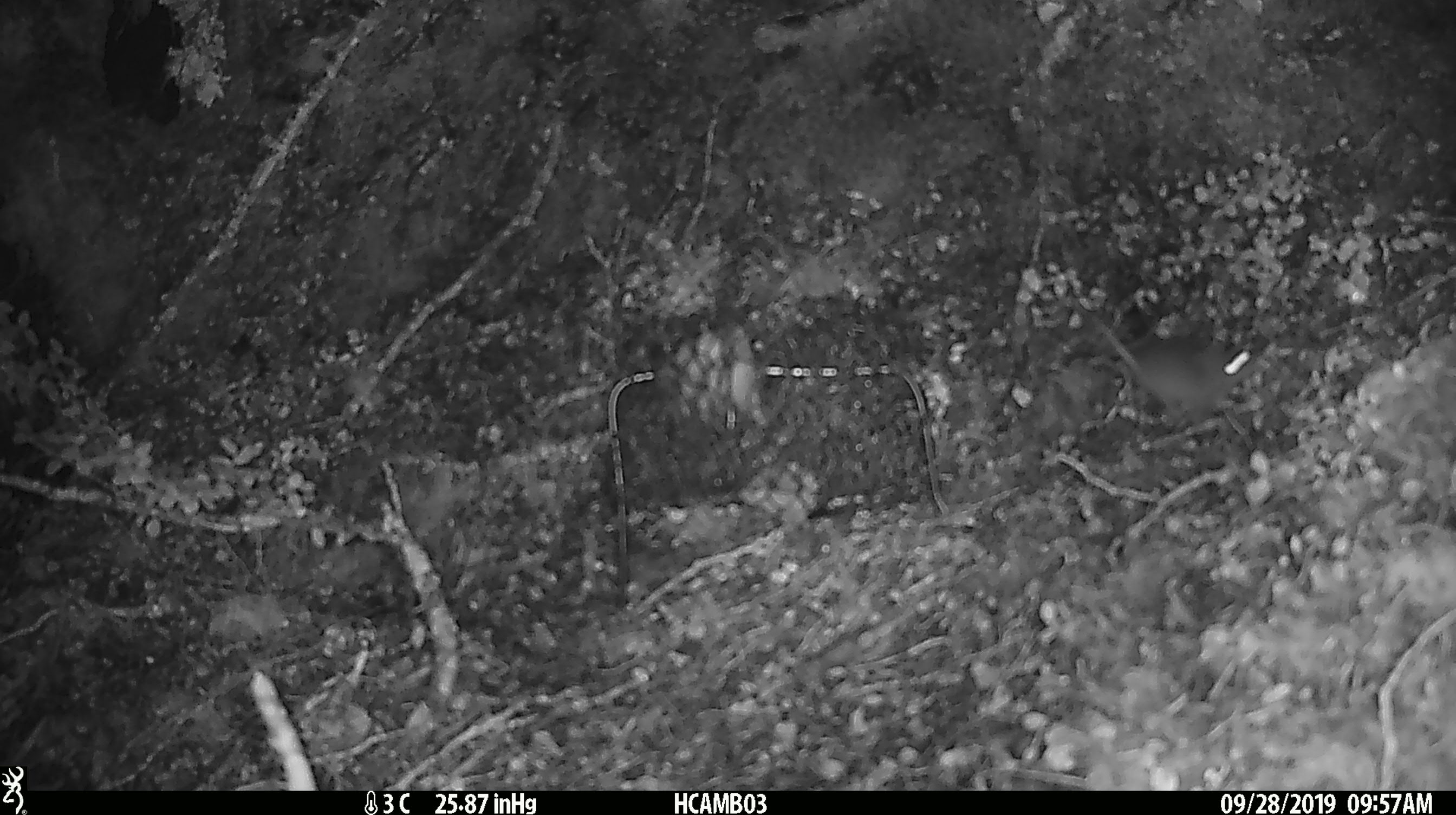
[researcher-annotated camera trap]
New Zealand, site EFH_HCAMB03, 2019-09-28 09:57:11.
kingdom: Animalia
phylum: Chordata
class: Mammalia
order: Rodentia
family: Muridae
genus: Mus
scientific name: Mus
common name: mouse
Mouse (Mus).